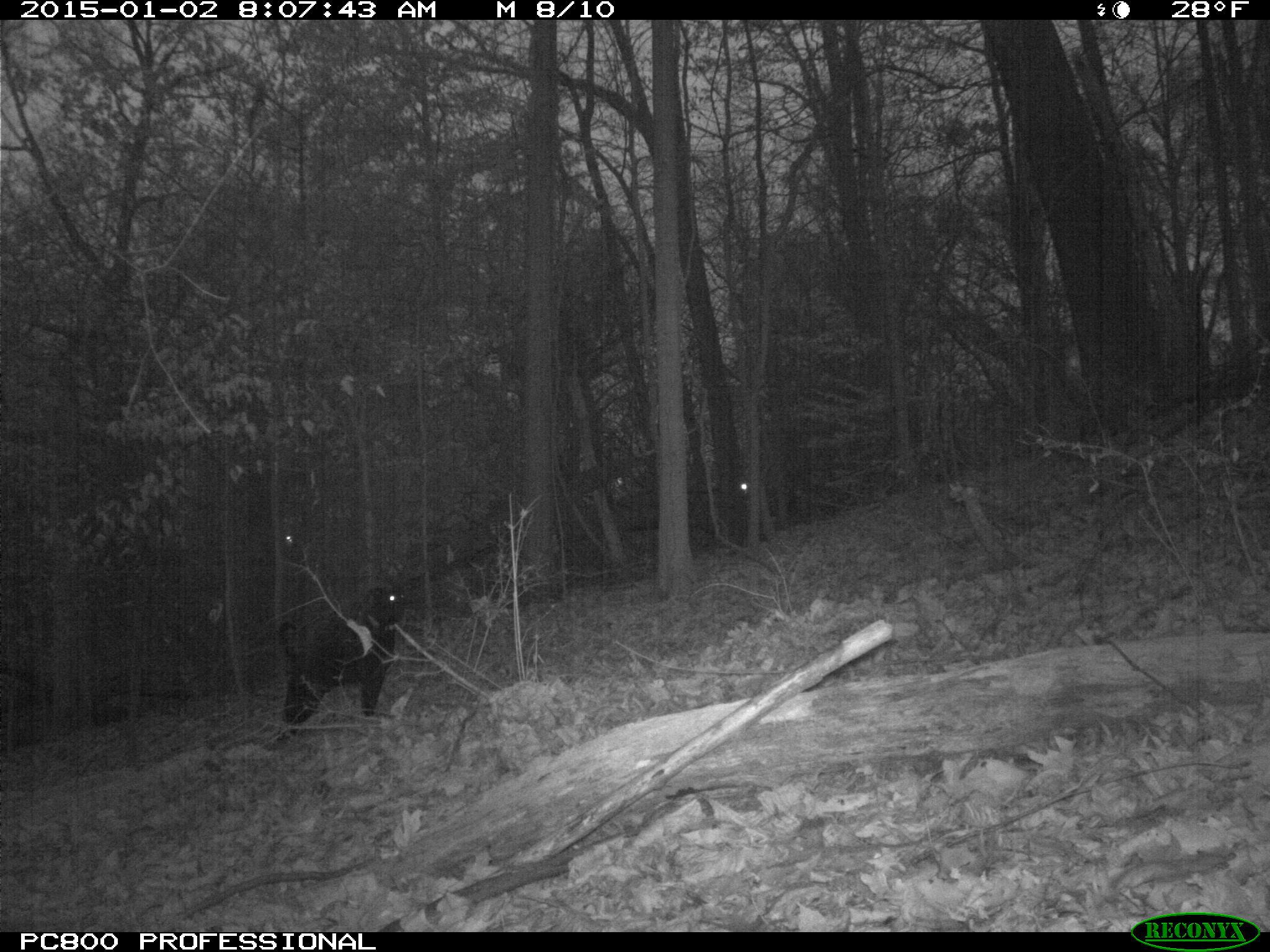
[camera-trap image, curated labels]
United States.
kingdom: Animalia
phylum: Chordata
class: Mammalia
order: Carnivora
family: Canidae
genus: Canis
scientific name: Canis familiaris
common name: domestic dog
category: Dog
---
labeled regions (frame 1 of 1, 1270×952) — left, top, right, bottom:
Dog: 263, 571, 404, 739